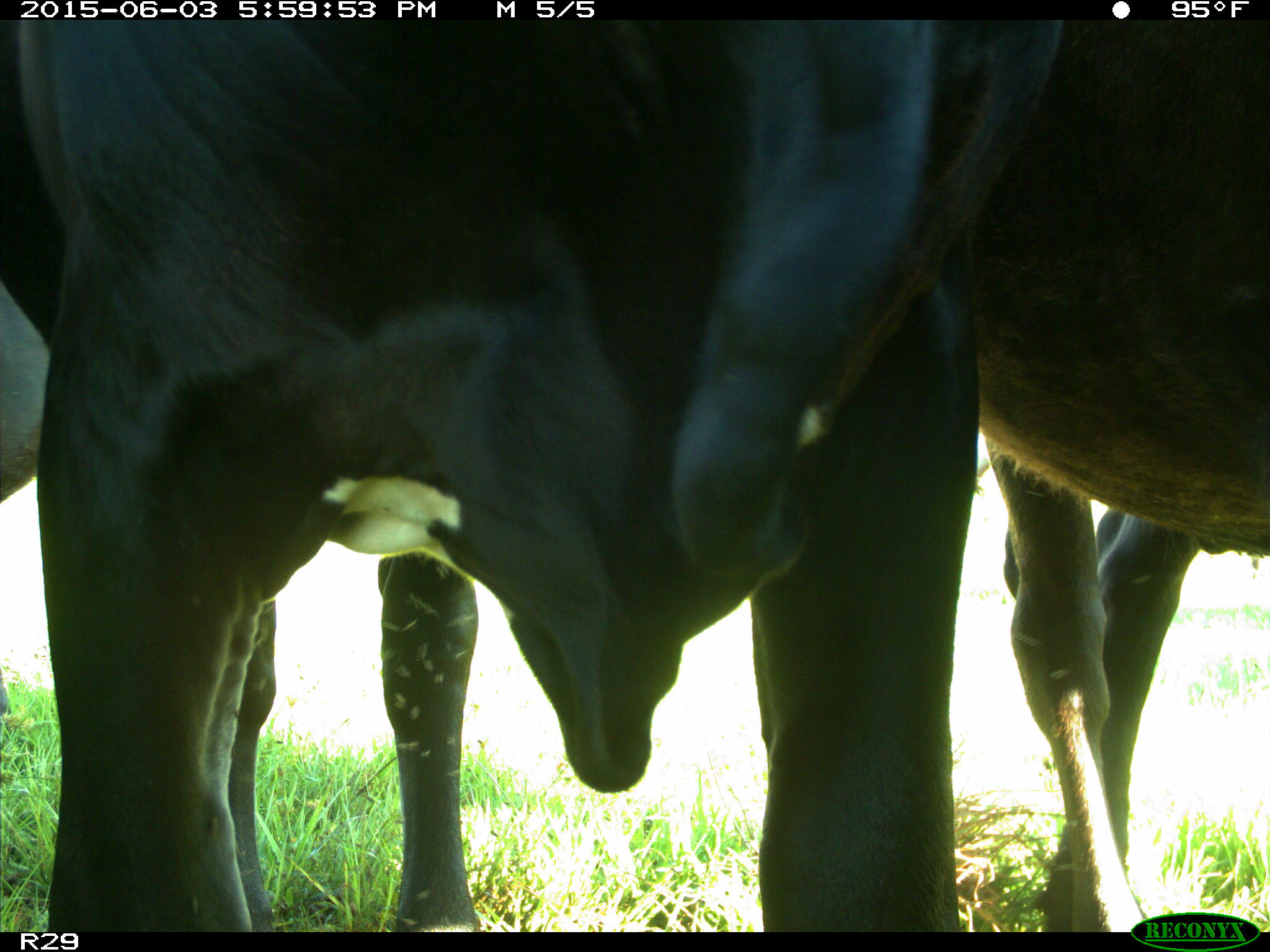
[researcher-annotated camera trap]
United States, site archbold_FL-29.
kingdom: Animalia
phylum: Chordata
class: Mammalia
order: Artiodactyla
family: Bovidae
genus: Bos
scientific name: Bos taurus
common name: domestic cow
Bos taurus (domestic cow).